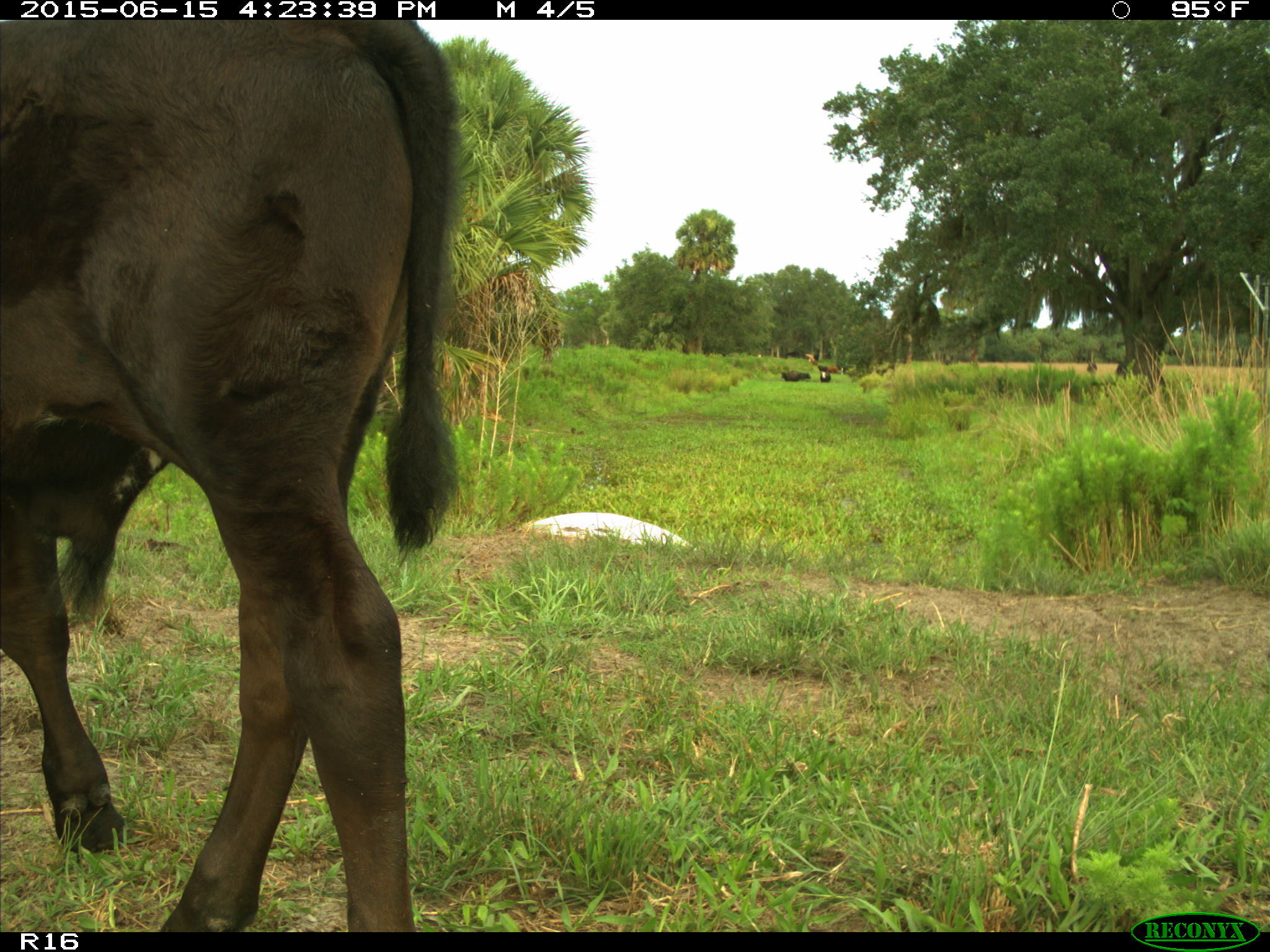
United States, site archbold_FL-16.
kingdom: Animalia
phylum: Chordata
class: Mammalia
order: Artiodactyla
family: Bovidae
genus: Bos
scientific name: Bos taurus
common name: domestic cow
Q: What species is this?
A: Bos taurus (domestic cow).